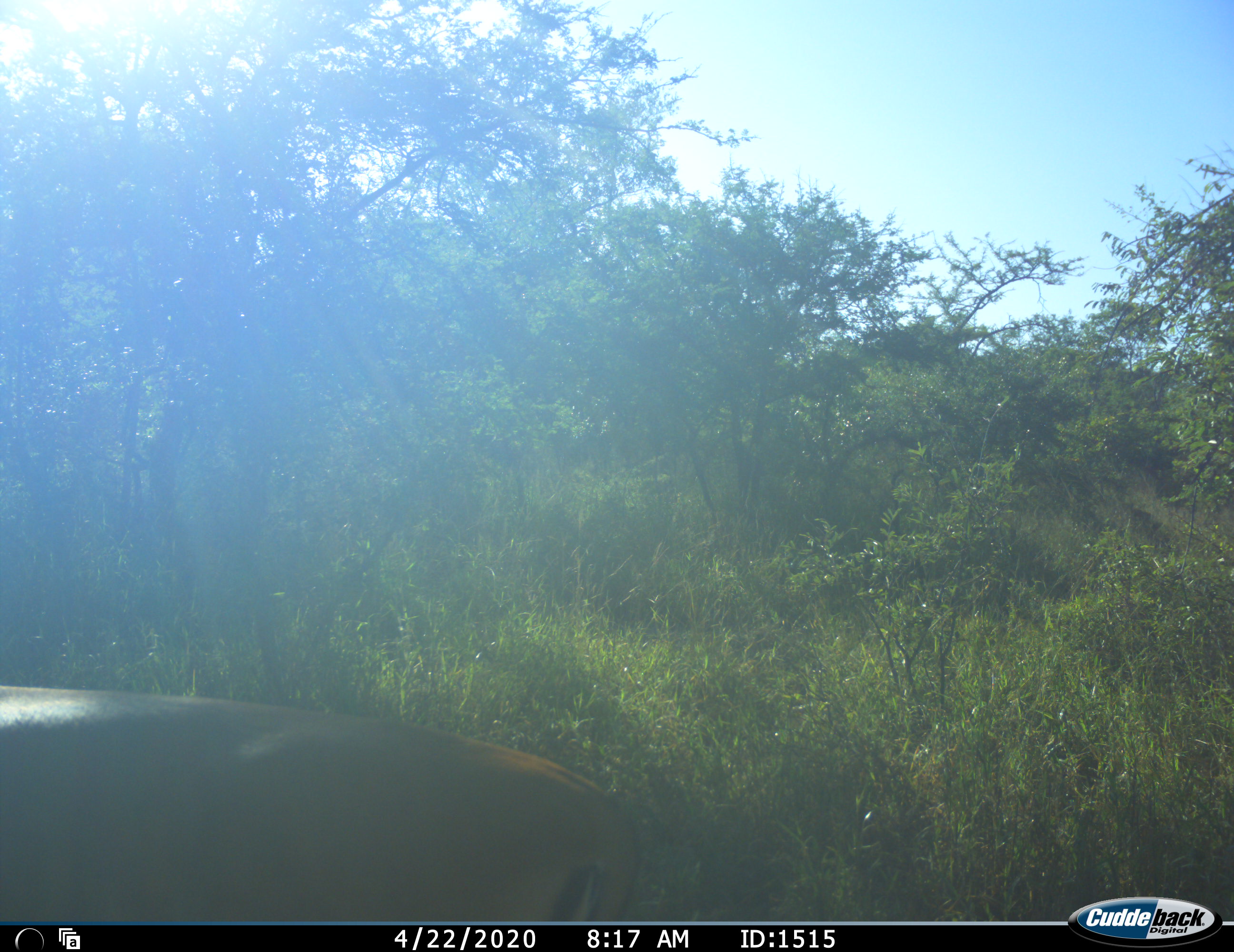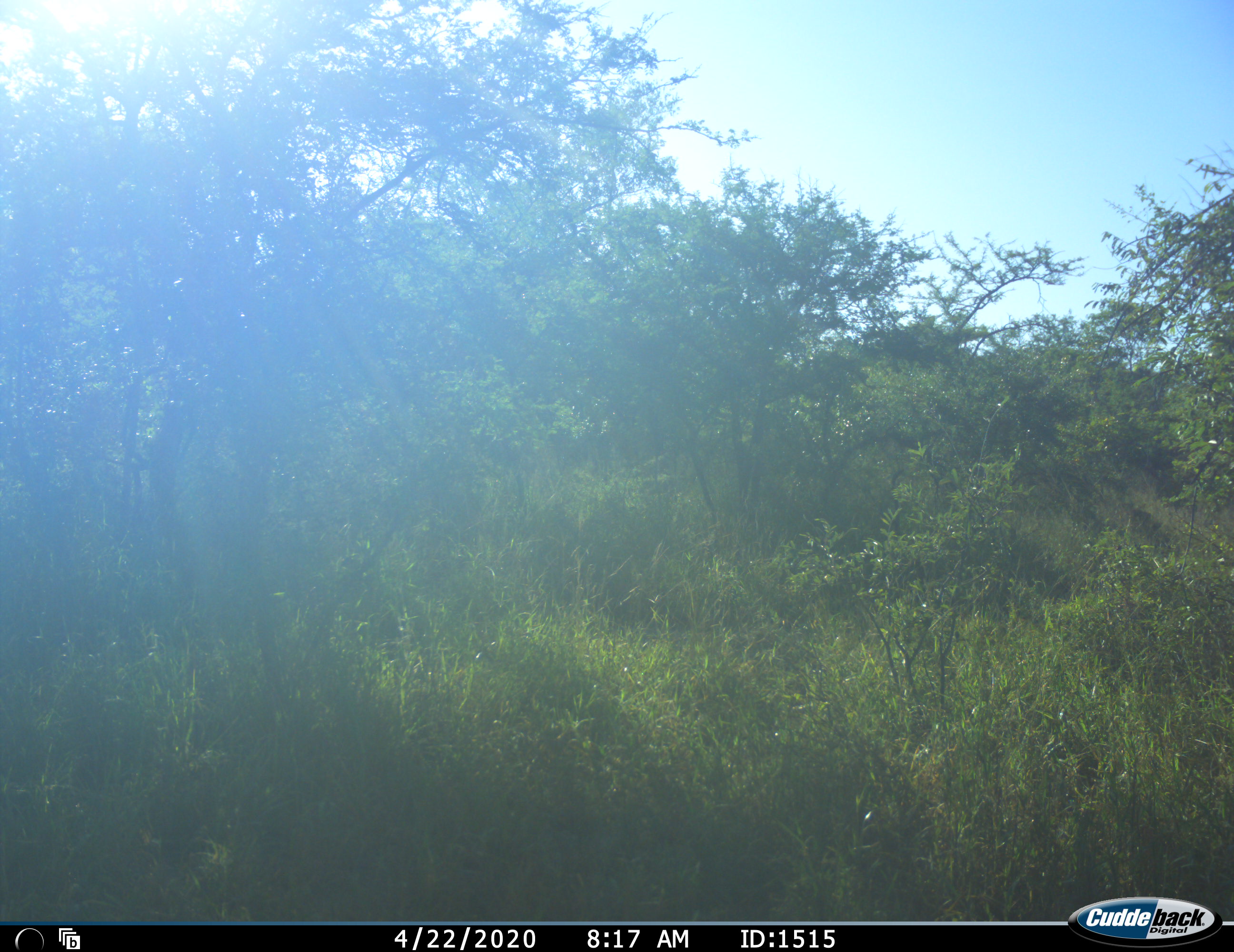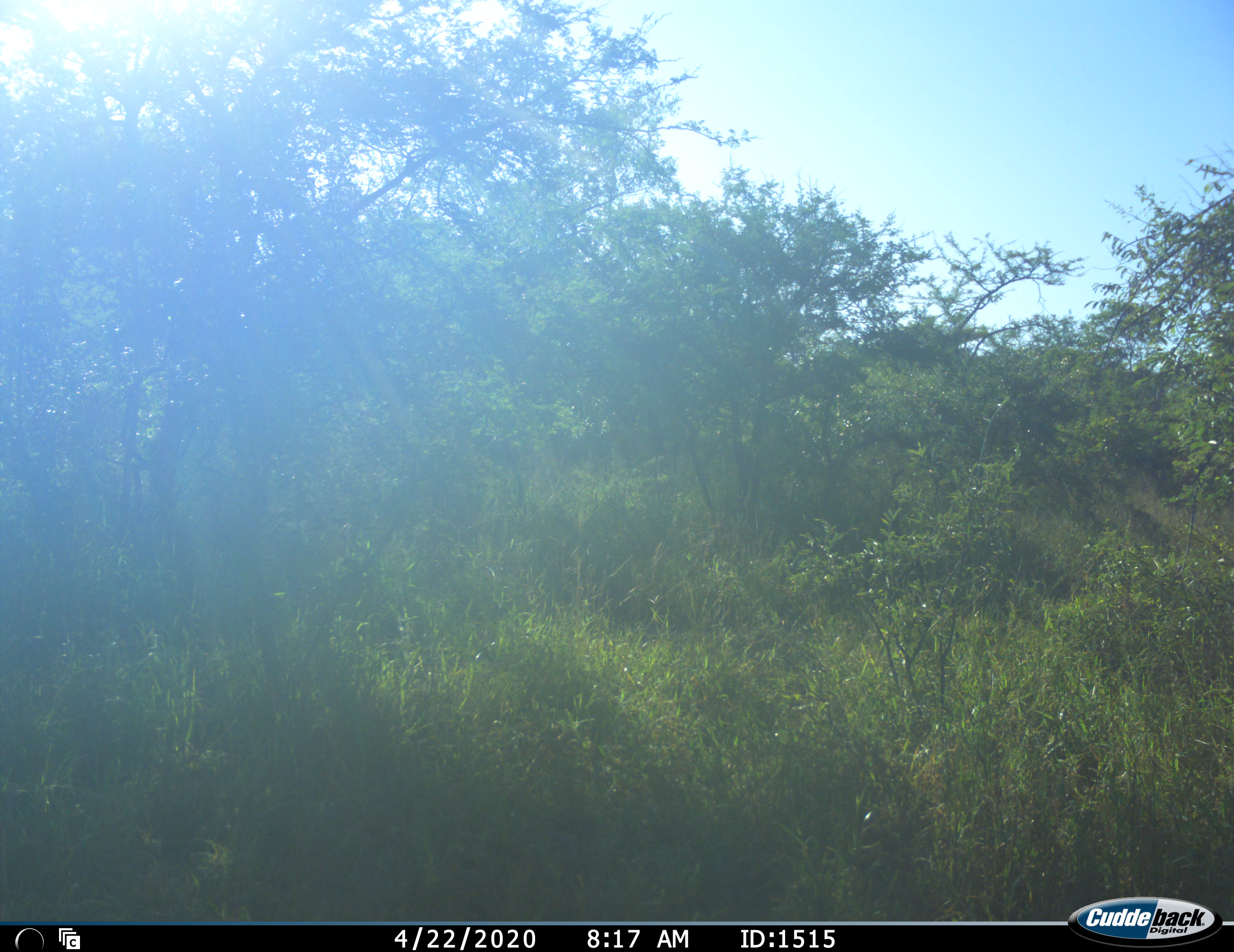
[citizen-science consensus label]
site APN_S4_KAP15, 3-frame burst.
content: unidentified animal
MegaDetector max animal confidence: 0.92